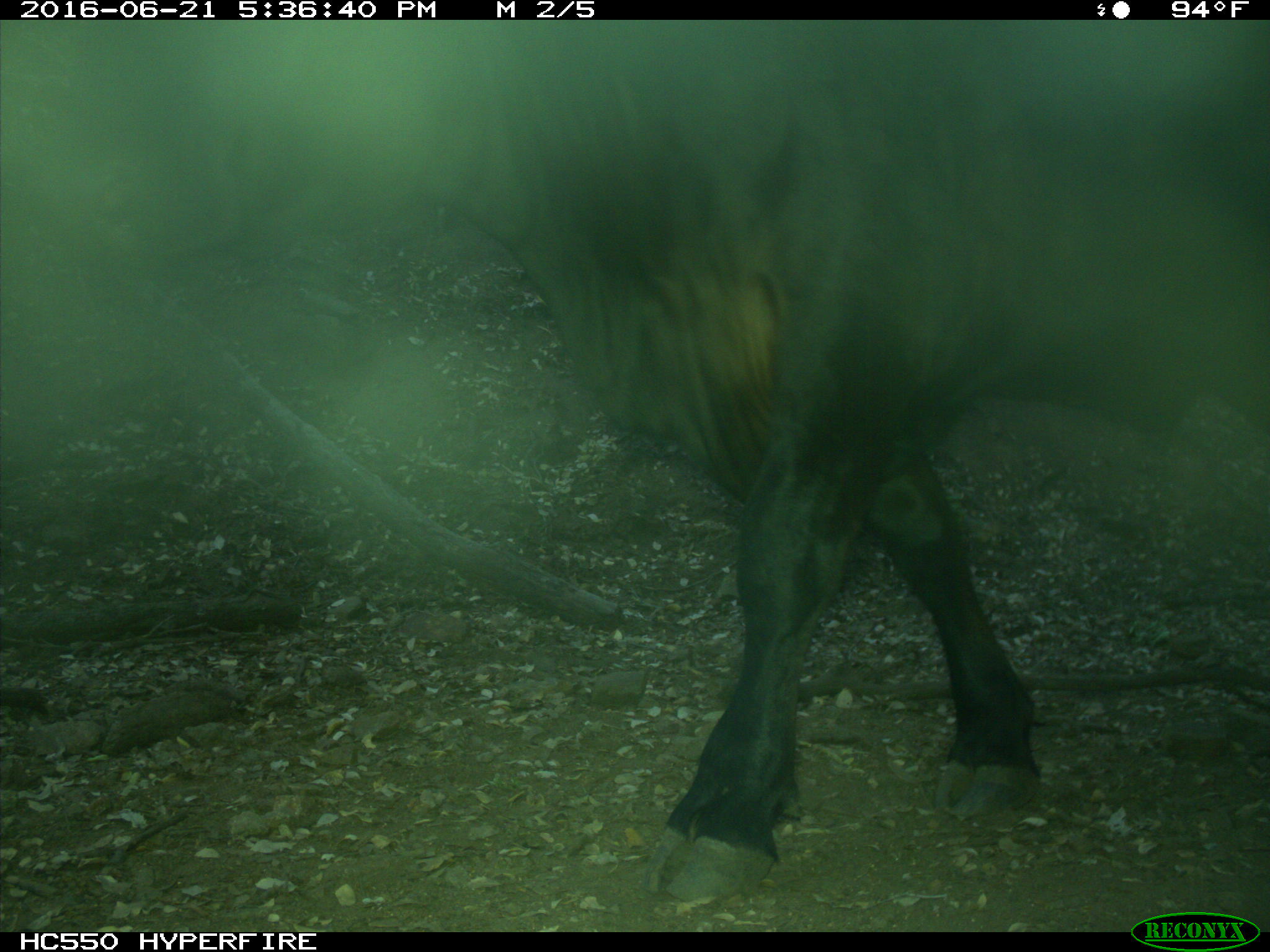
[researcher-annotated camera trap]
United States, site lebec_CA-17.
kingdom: Animalia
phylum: Chordata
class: Mammalia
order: Artiodactyla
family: Bovidae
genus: Bos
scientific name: Bos taurus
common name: domestic cow